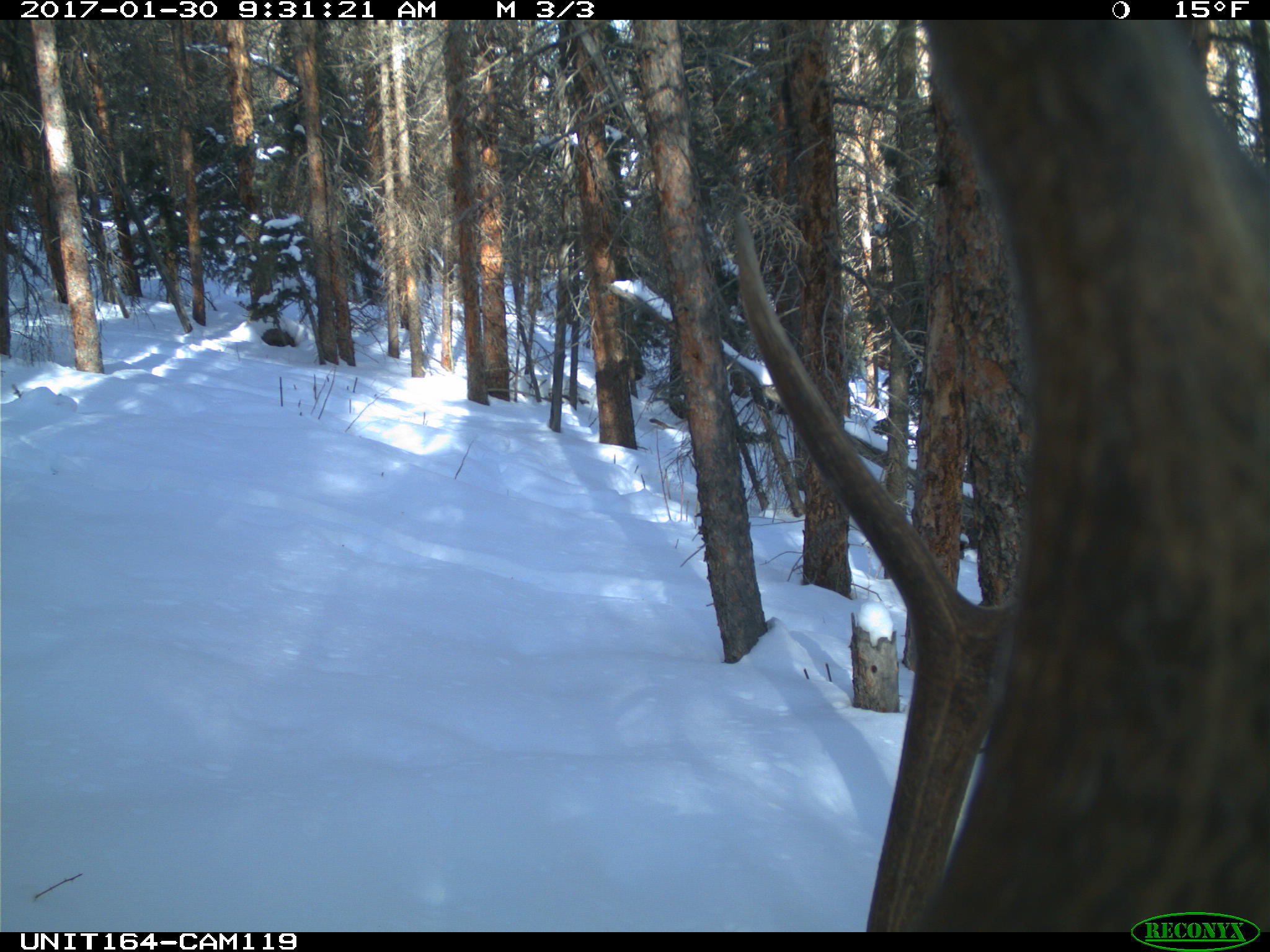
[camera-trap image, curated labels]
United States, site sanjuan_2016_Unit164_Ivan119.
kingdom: Animalia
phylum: Chordata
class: Mammalia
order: Artiodactyla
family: Cervidae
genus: Cervus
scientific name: Cervus elaphus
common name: red deer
Cervus elaphus (red deer).